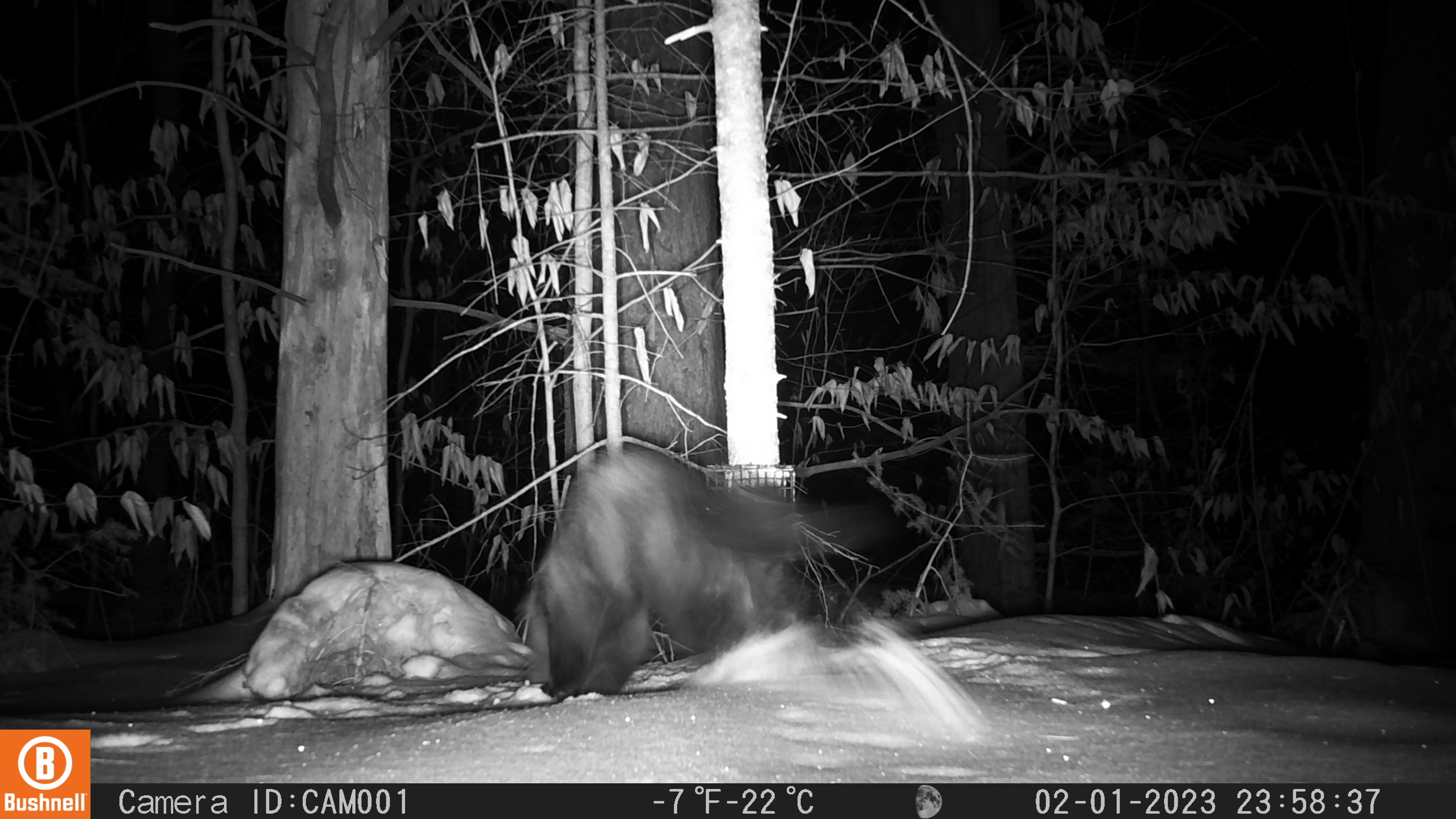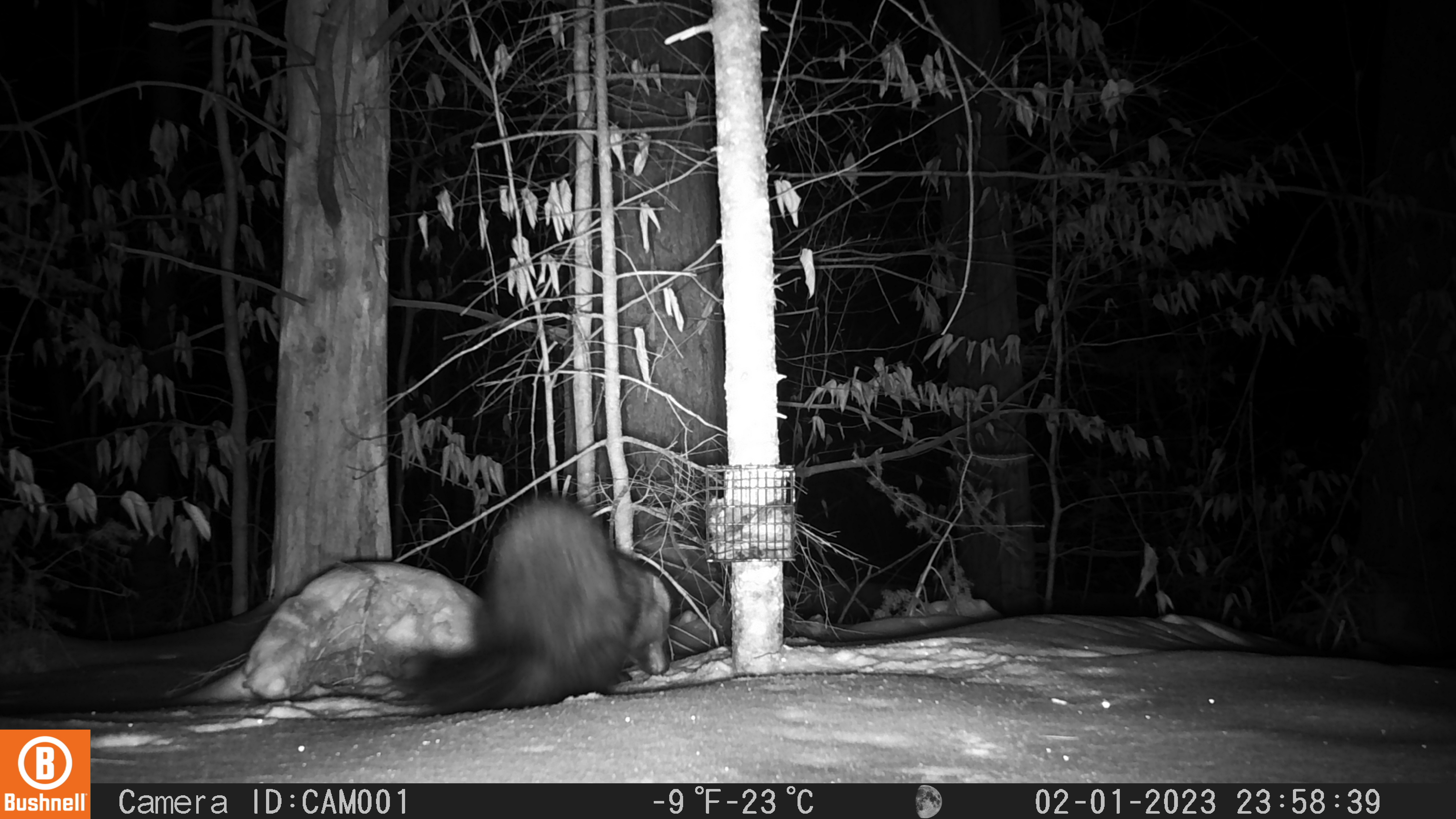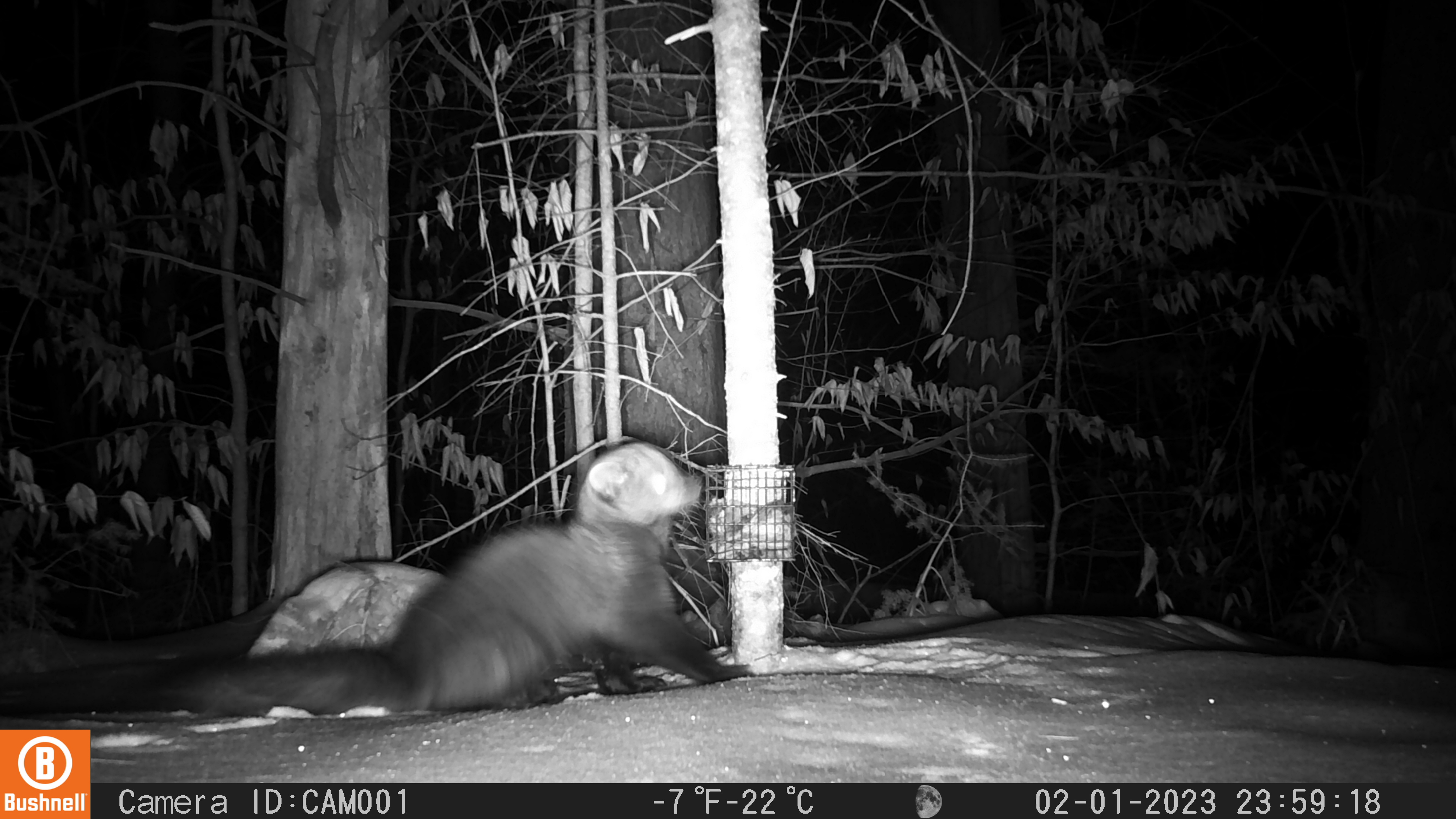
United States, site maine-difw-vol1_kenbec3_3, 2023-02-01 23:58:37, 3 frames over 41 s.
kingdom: Animalia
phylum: Chordata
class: Mammalia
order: Carnivora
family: Mustelidae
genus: Pekania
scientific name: Pekania pennanti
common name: fisher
Fisher (Pekania pennanti).